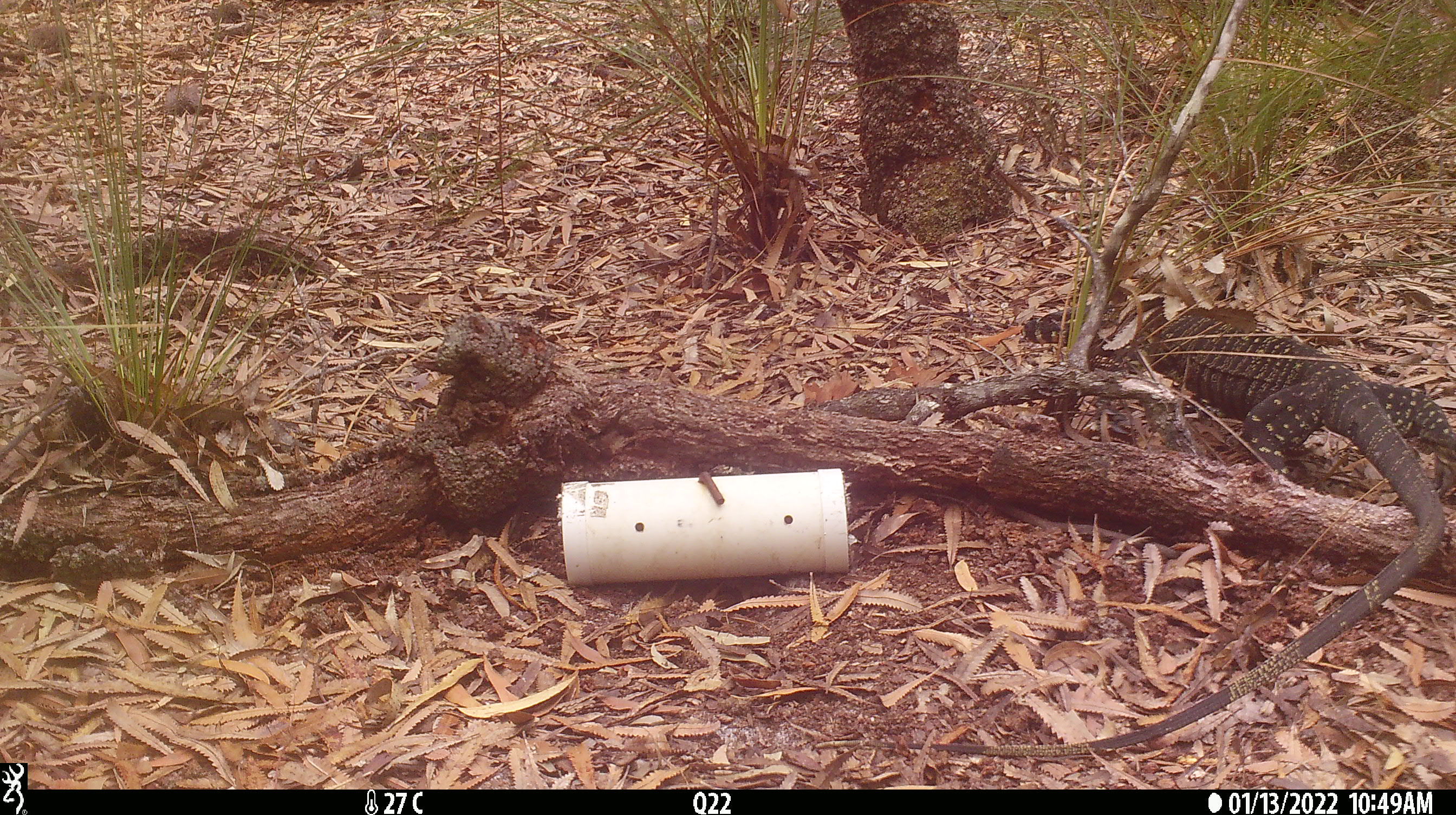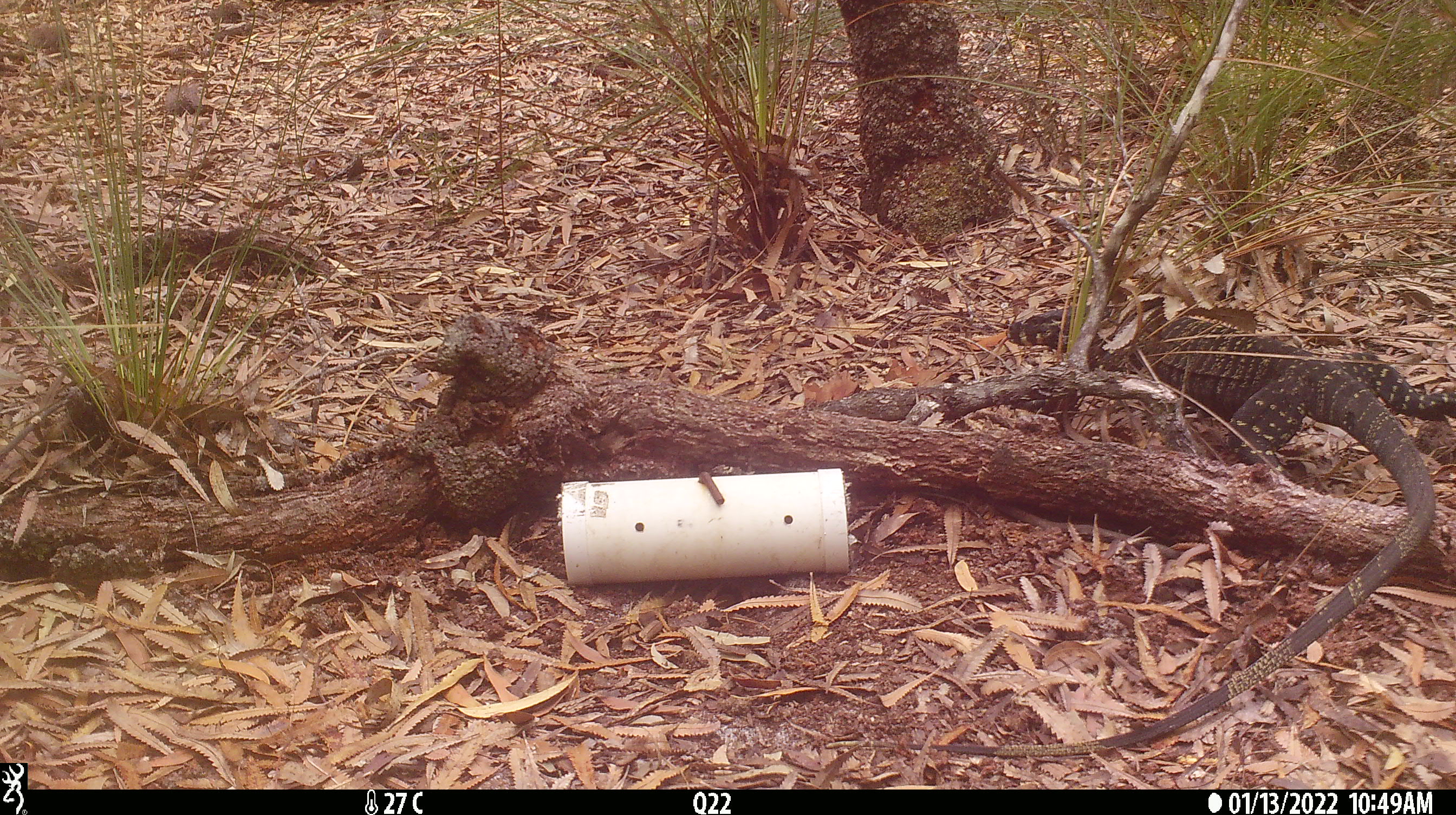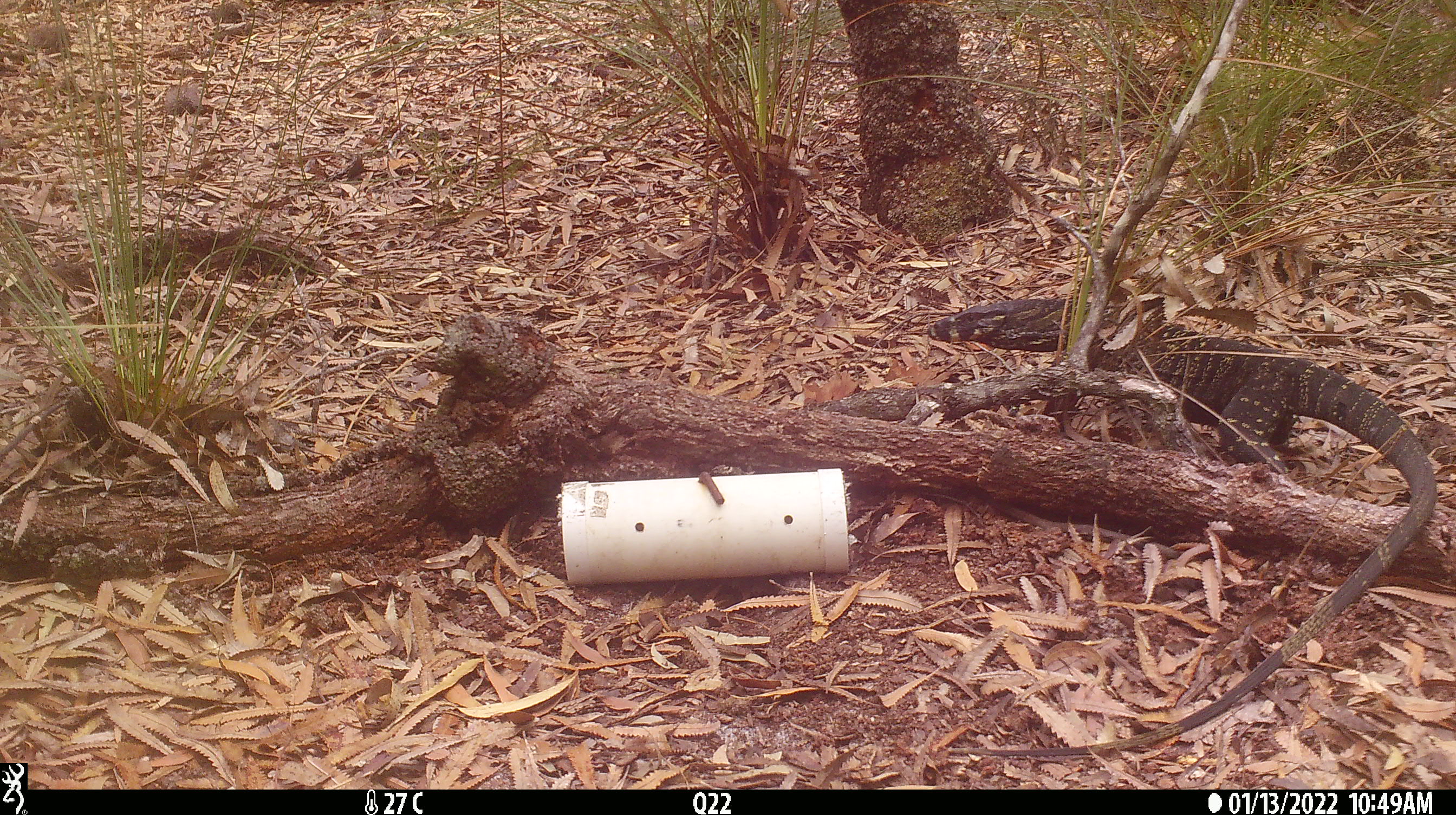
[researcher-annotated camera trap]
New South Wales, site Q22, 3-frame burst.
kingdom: Animalia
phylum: Chordata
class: Reptilia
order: Squamata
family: Varanidae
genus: Varanus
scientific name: Varanus varius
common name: lace monitor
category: goanna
Goanna (lace monitor) (Varanus varius).